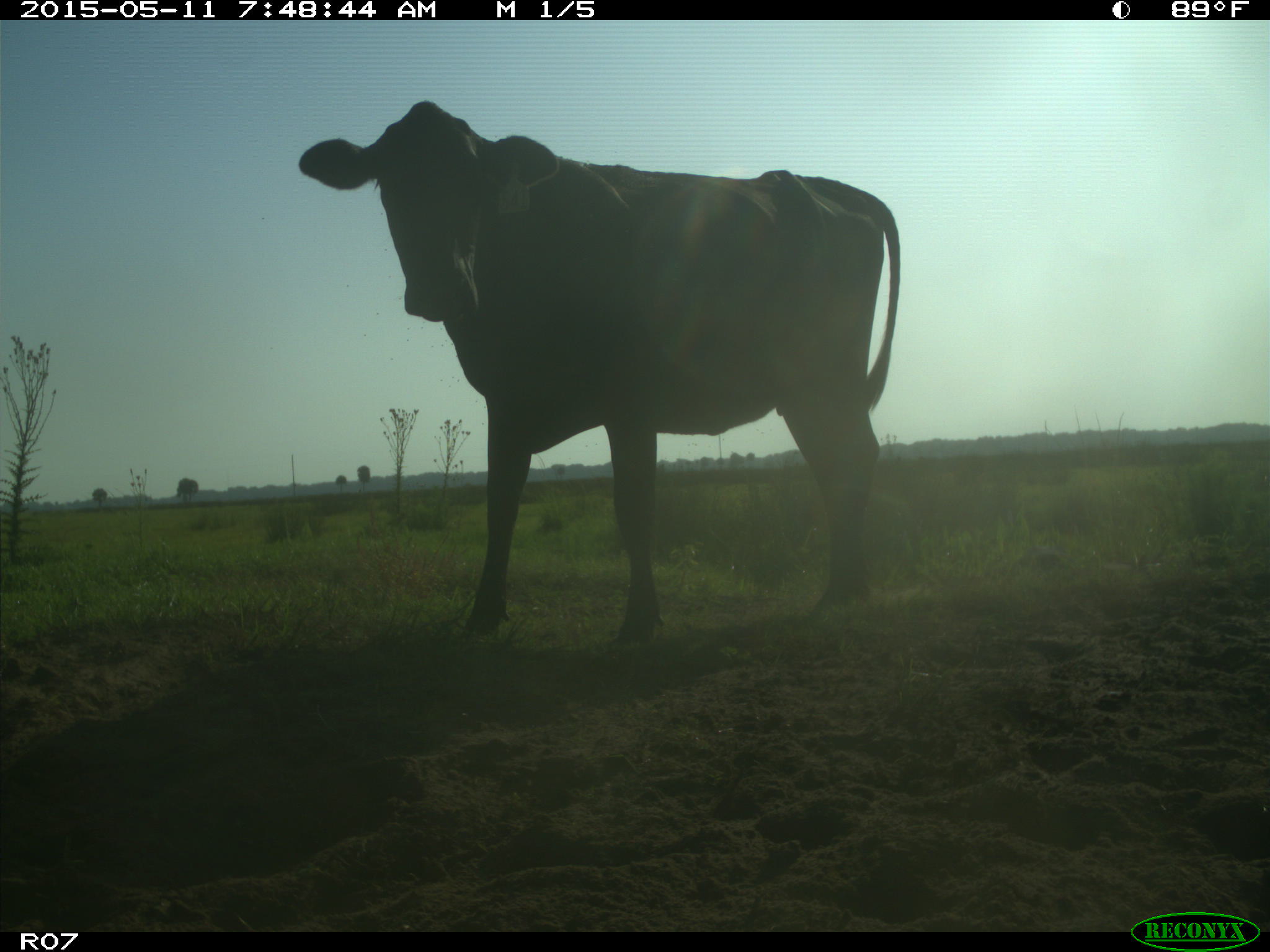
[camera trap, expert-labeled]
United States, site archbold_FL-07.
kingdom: Animalia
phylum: Chordata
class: Mammalia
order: Artiodactyla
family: Bovidae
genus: Bos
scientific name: Bos taurus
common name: domestic cow